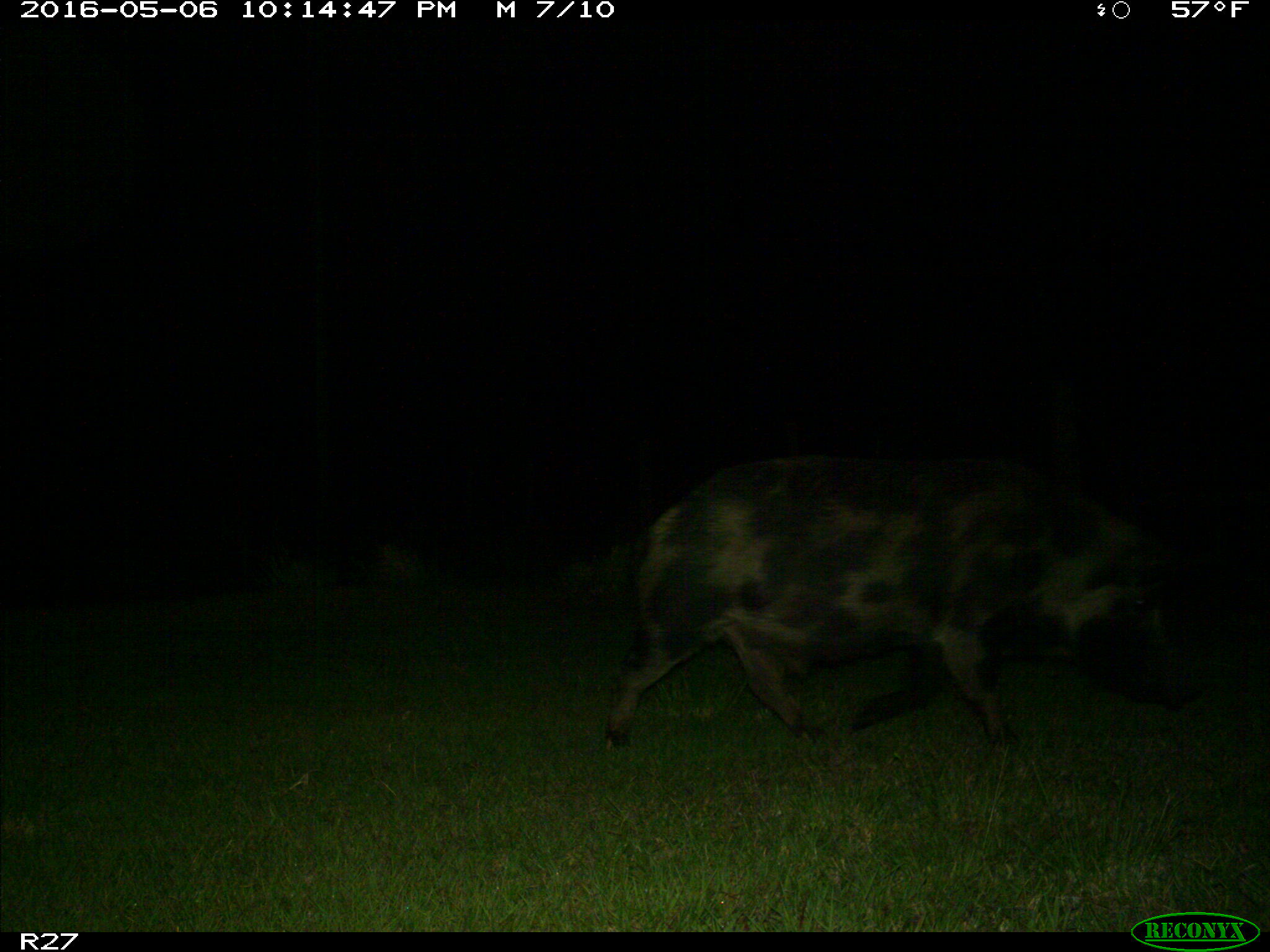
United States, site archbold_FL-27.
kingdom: Animalia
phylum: Chordata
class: Mammalia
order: Artiodactyla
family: Suidae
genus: Sus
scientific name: Sus scrofa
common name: wild boar